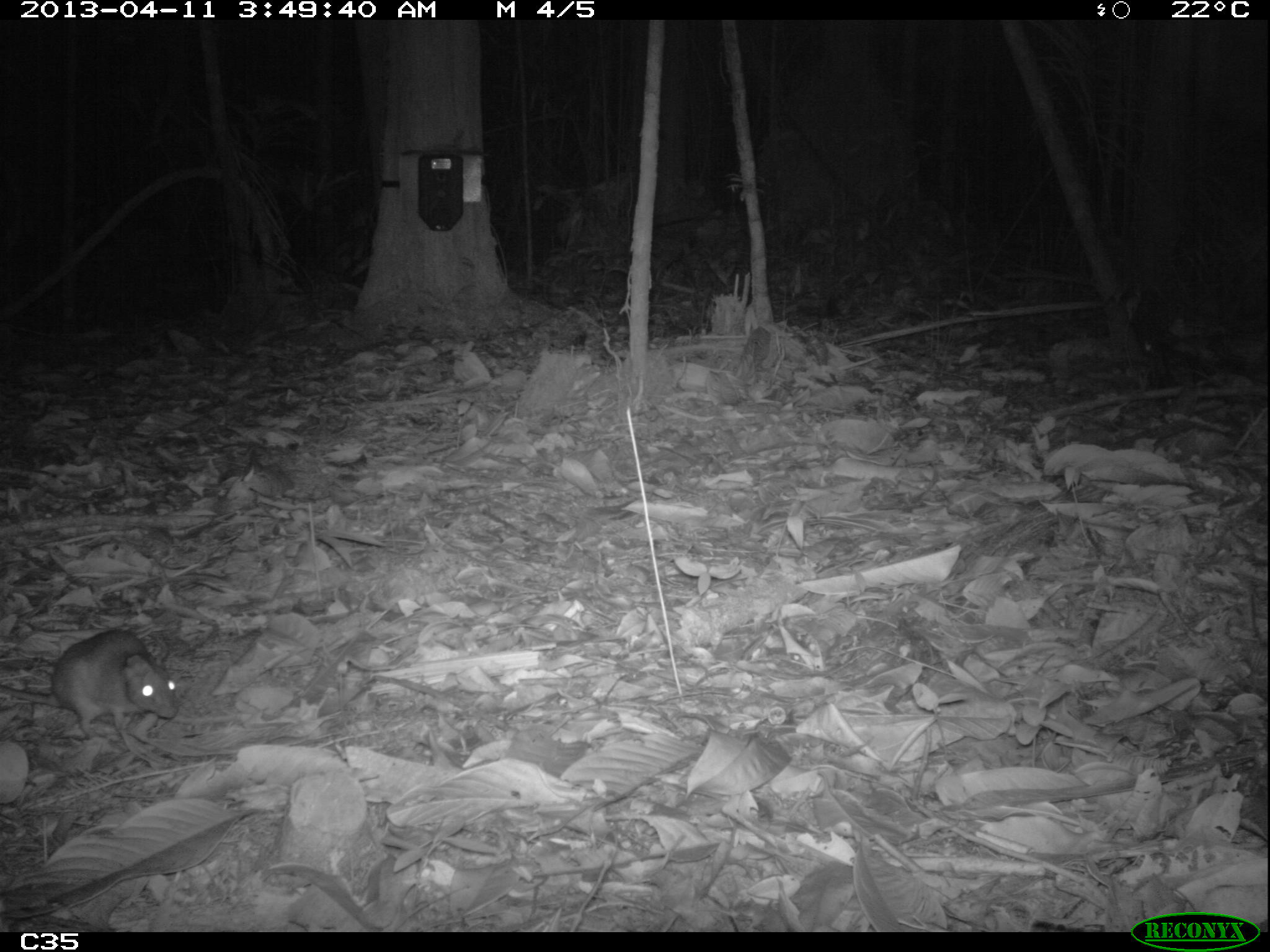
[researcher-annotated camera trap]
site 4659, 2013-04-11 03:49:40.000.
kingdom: Animalia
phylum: Chordata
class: Mammalia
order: Rodentia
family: Muridae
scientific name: Muridae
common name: mice, rats, and gerbils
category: unknown mouse or rat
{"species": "unknown mouse or rat (mice, rats, and gerbils) (Muridae)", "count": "1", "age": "adult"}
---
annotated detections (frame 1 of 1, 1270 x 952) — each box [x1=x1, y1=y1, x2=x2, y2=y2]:
unknown mouse or rat: [x1=0, y1=625, x2=178, y2=757]